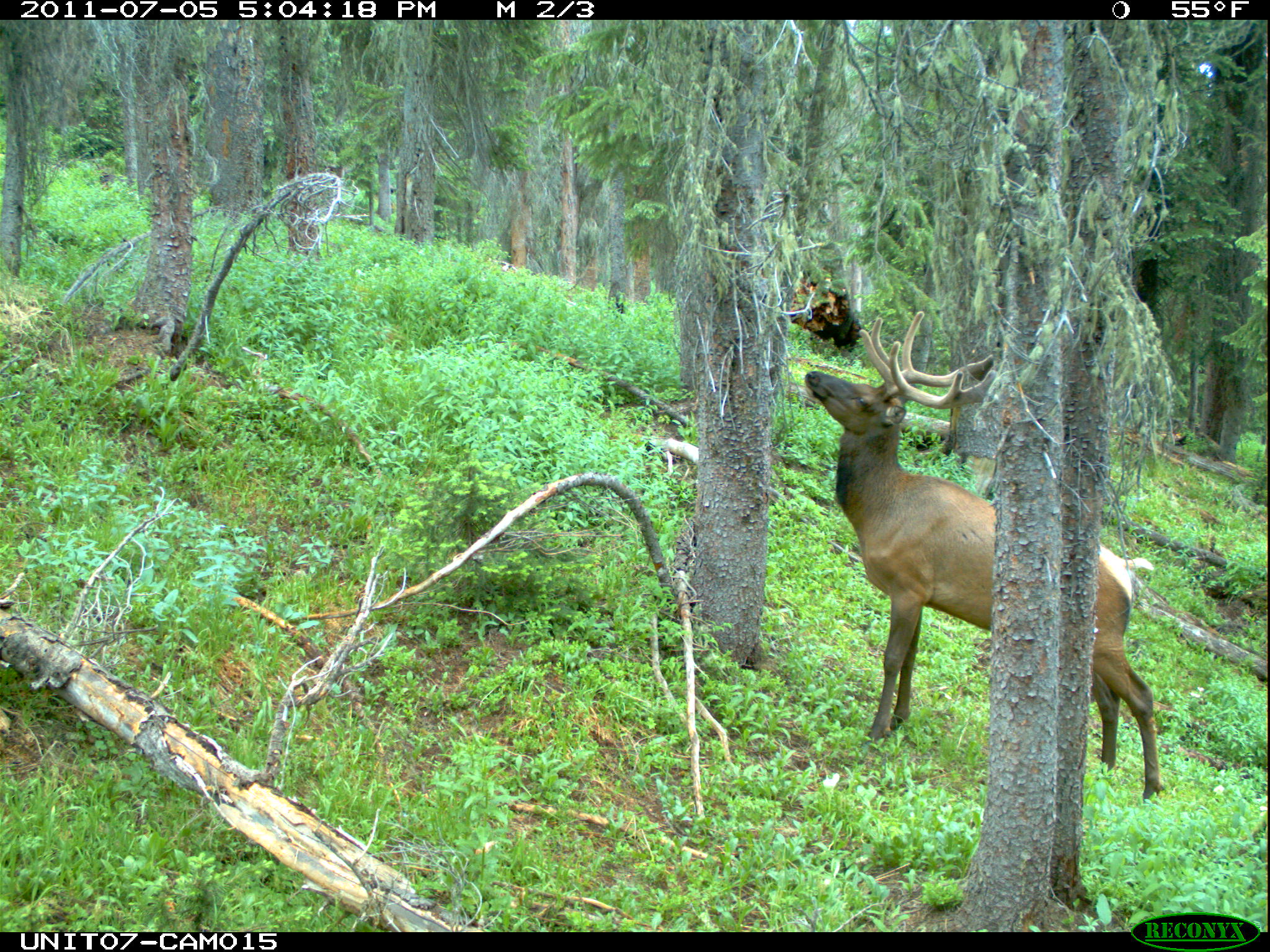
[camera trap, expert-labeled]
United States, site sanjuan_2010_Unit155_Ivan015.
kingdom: Animalia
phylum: Chordata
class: Mammalia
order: Artiodactyla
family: Cervidae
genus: Cervus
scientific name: Cervus elaphus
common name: red deer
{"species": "Cervus elaphus (red deer)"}